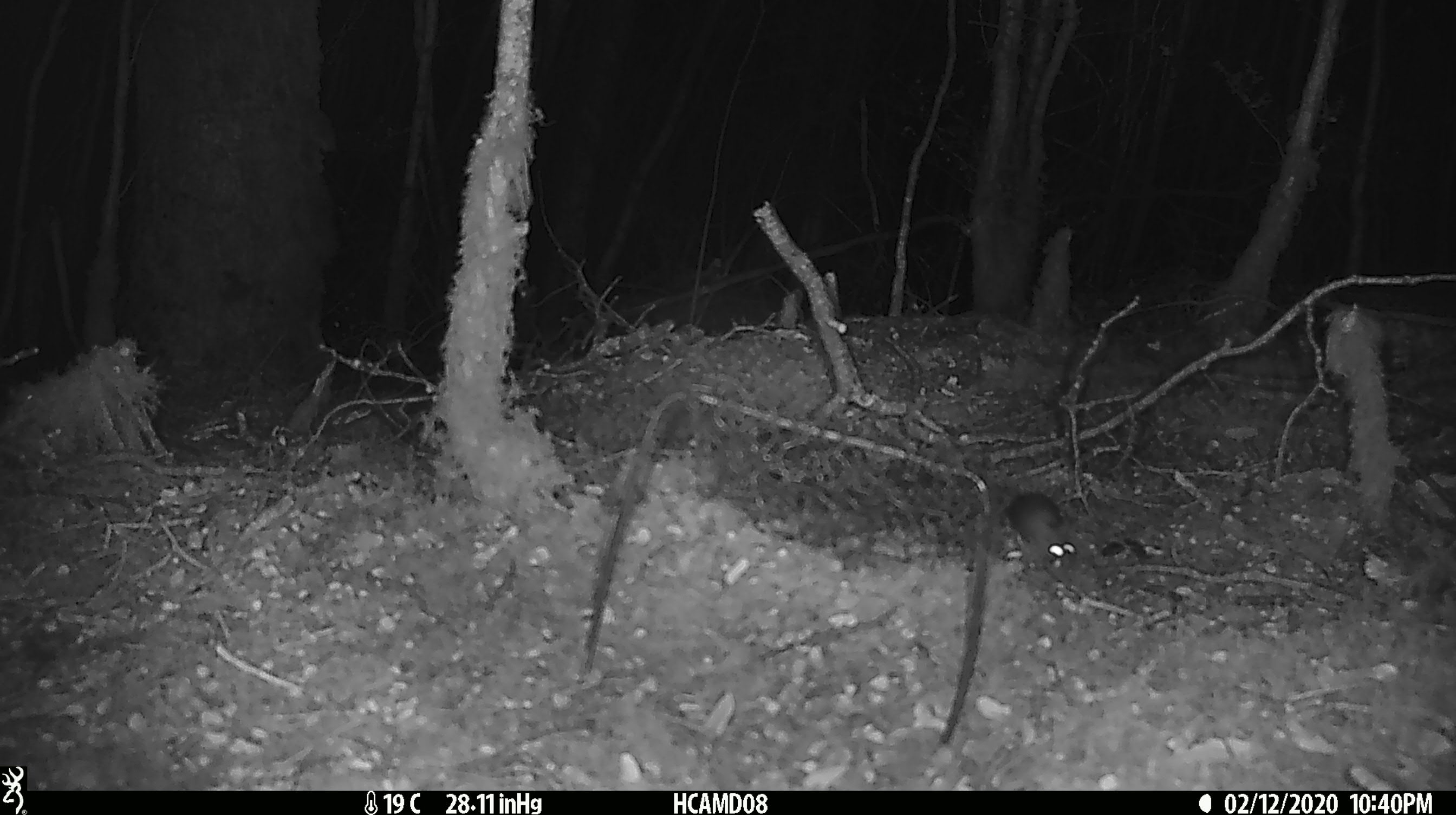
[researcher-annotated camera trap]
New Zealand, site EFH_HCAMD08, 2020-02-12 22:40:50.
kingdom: Animalia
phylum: Chordata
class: Mammalia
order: Rodentia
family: Muridae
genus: Mus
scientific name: Mus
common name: mouse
Mouse (Mus).